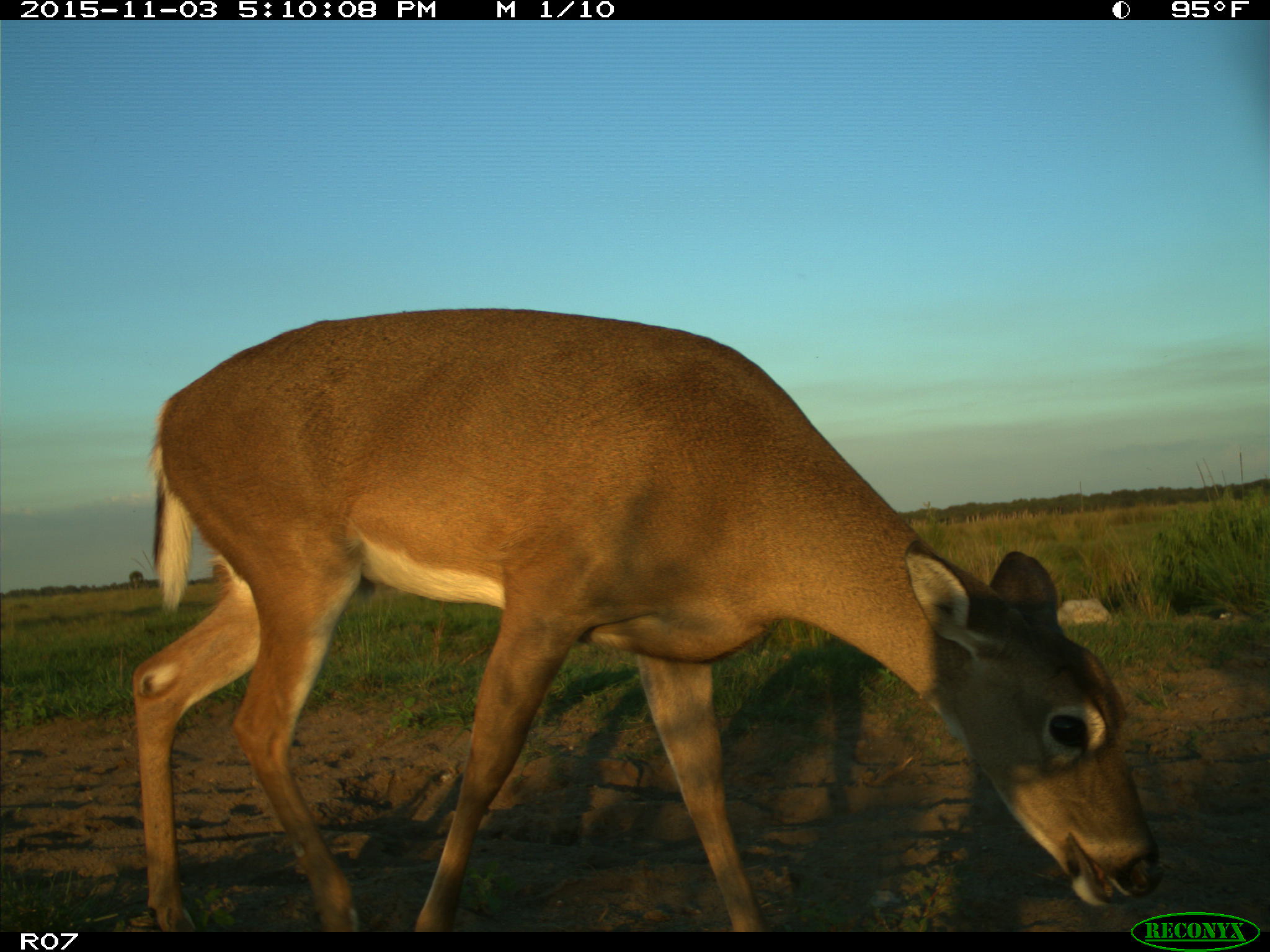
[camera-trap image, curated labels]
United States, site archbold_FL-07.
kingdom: Animalia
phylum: Chordata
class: Mammalia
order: Artiodactyla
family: Cervidae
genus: Odocoileus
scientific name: Odocoileus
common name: deer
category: unidentified deer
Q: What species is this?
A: Unidentified deer (deer) (Odocoileus).